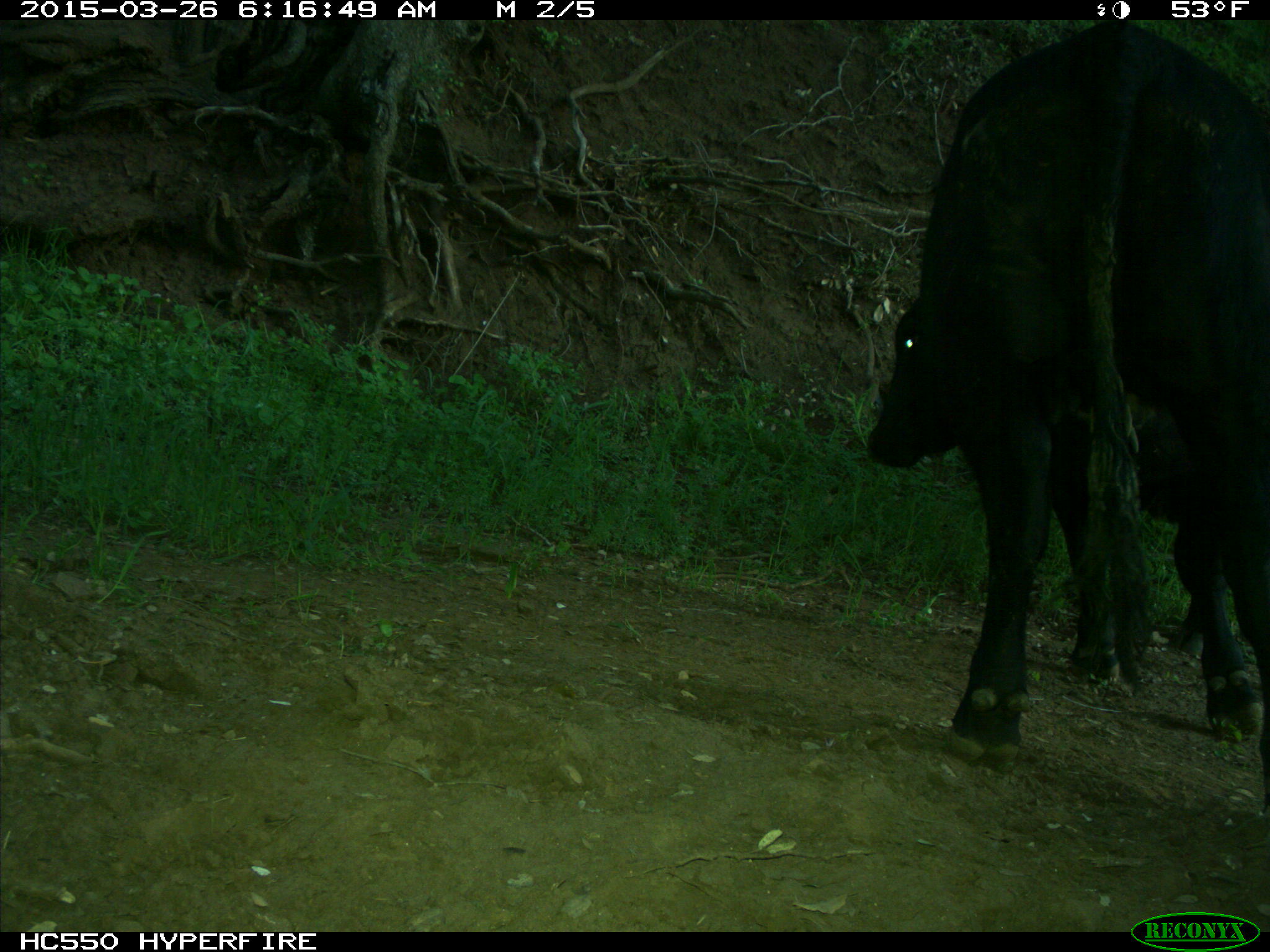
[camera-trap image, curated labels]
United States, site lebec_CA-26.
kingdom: Animalia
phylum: Chordata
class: Mammalia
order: Artiodactyla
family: Bovidae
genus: Bos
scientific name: Bos taurus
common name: domestic cow